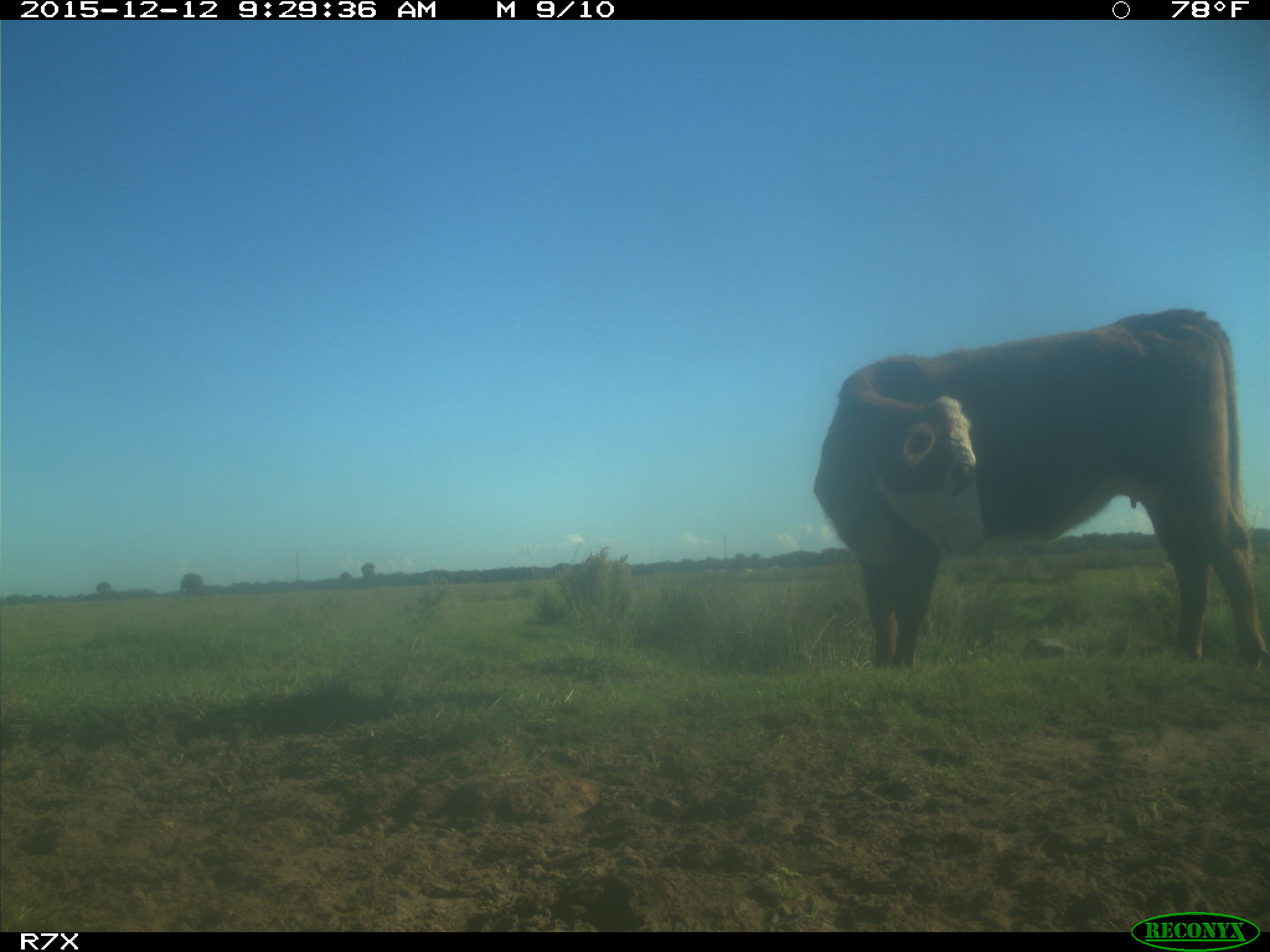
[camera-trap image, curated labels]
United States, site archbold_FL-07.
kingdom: Animalia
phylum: Chordata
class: Mammalia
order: Artiodactyla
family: Bovidae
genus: Bos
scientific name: Bos taurus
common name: domestic cow